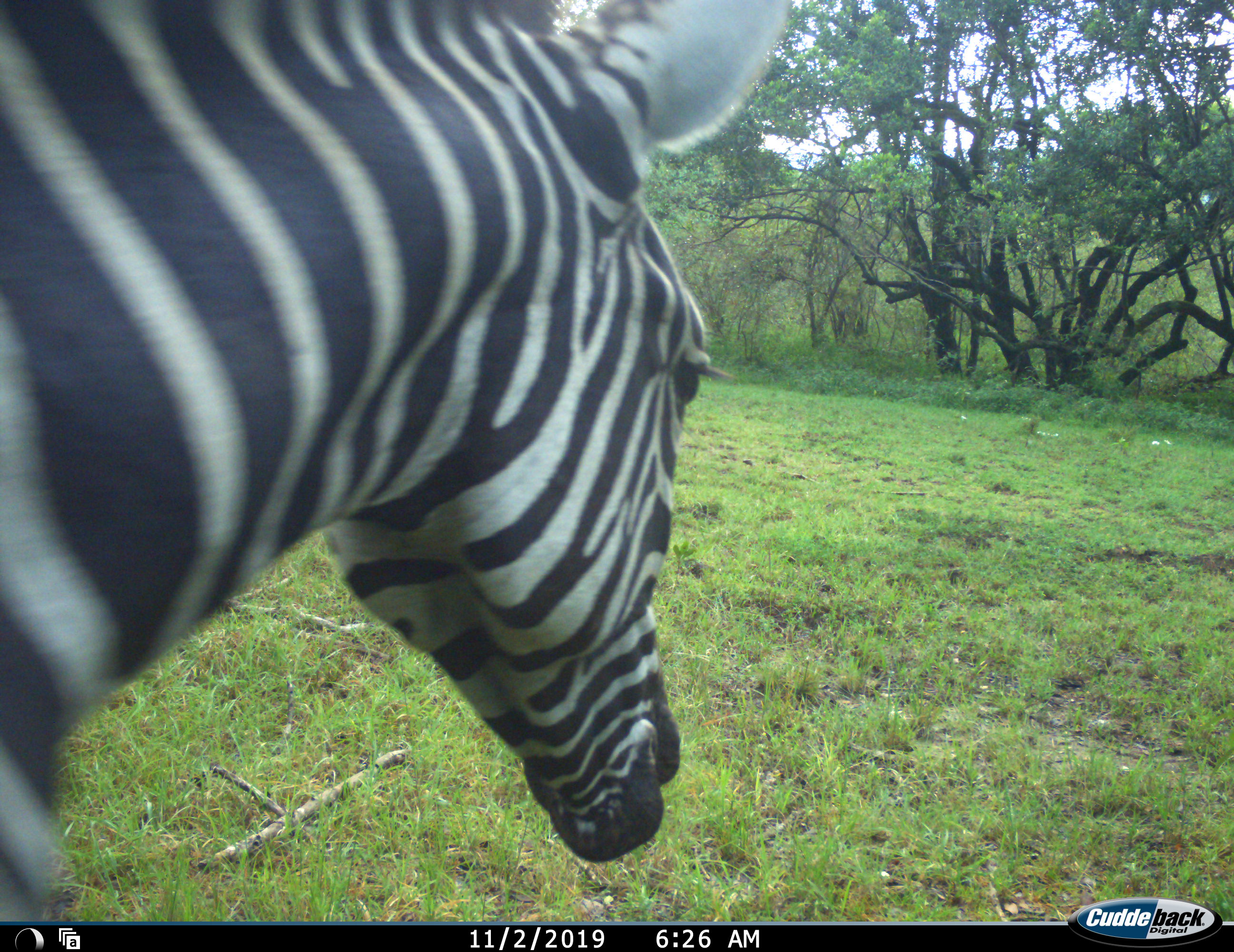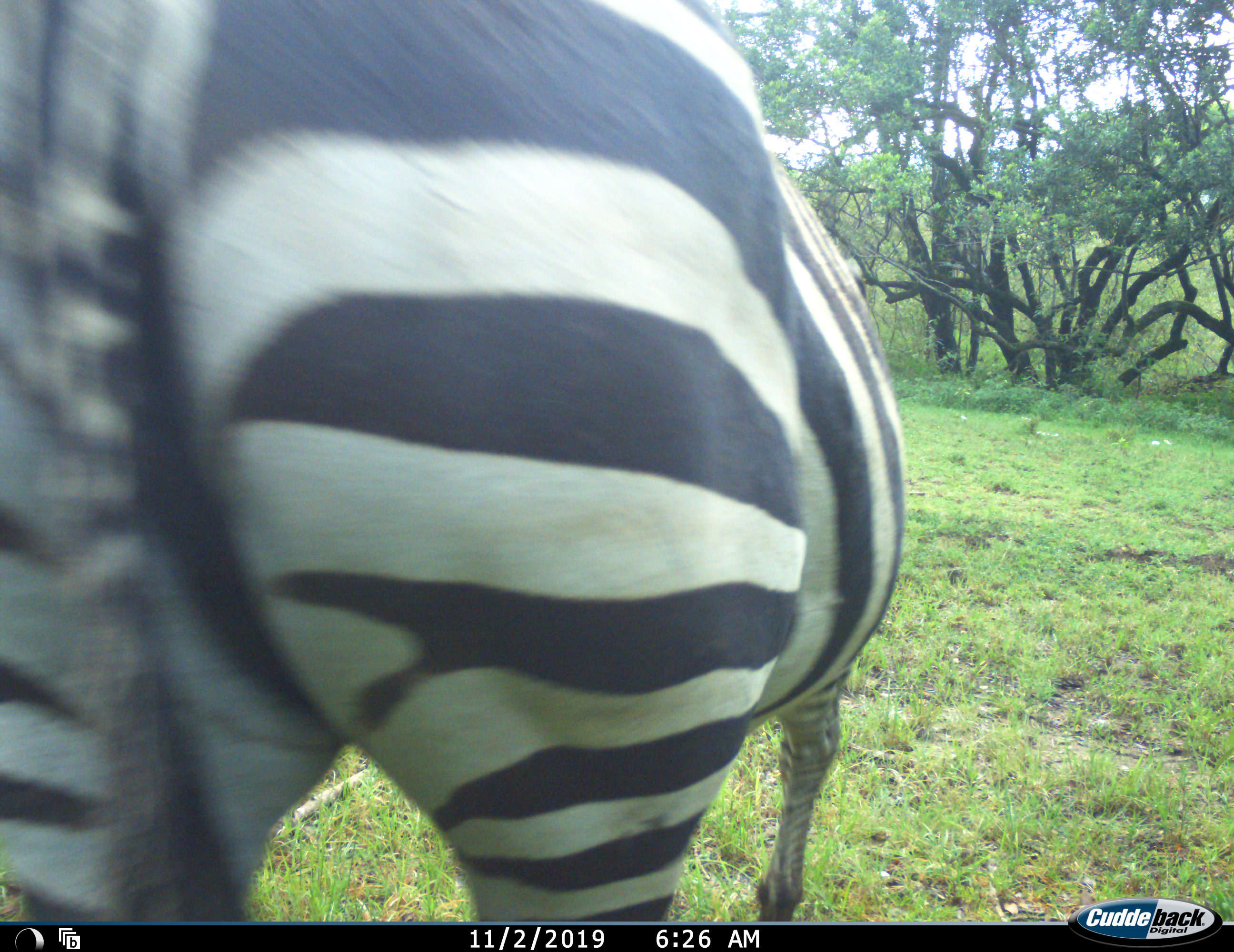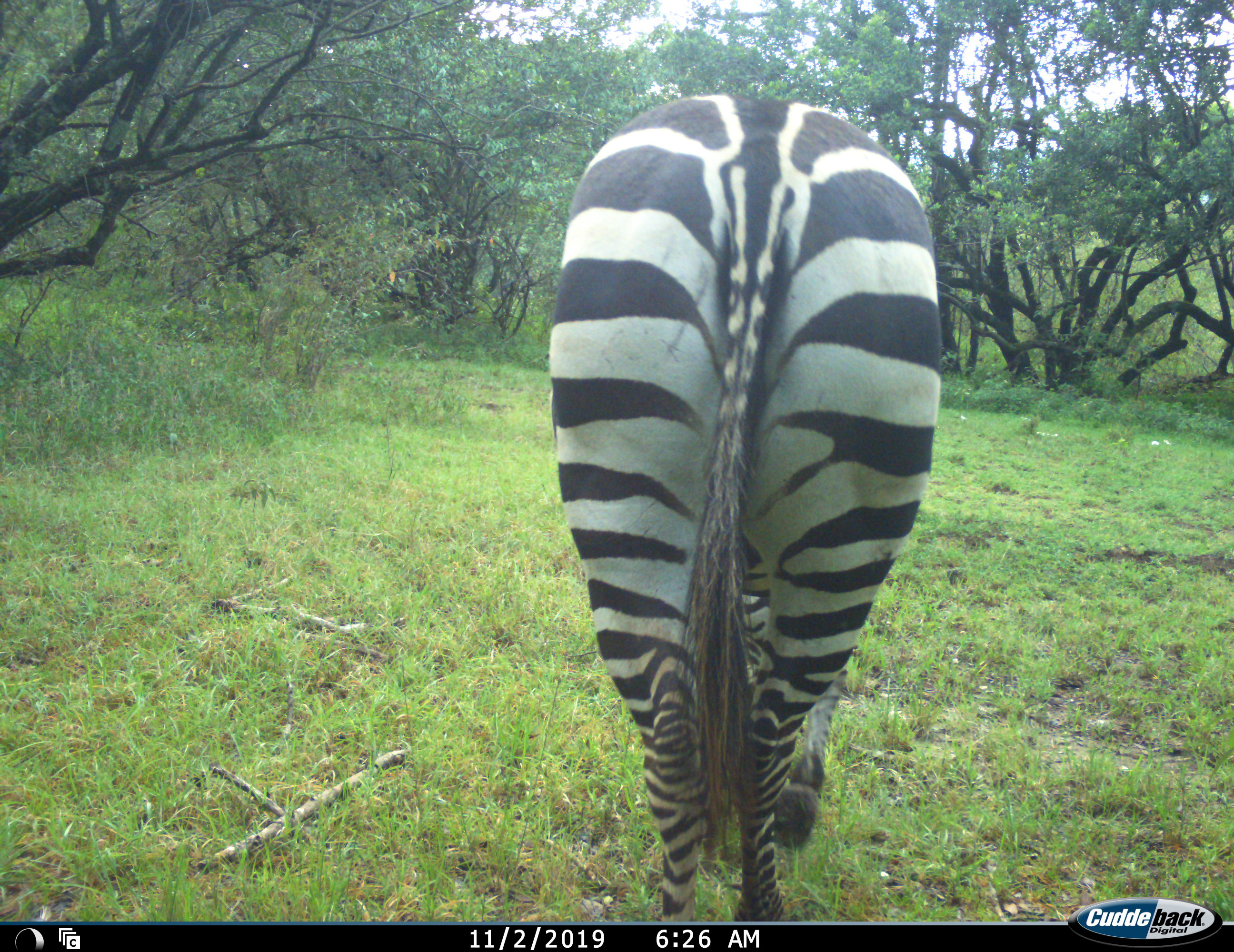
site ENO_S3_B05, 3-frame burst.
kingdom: Animalia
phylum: Chordata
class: Mammalia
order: Perissodactyla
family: Equidae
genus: Equus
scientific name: Equus quagga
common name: plains zebra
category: zebraplains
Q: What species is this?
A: Zebraplains (plains zebra) (Equus quagga).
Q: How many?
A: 1.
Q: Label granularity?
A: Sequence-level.